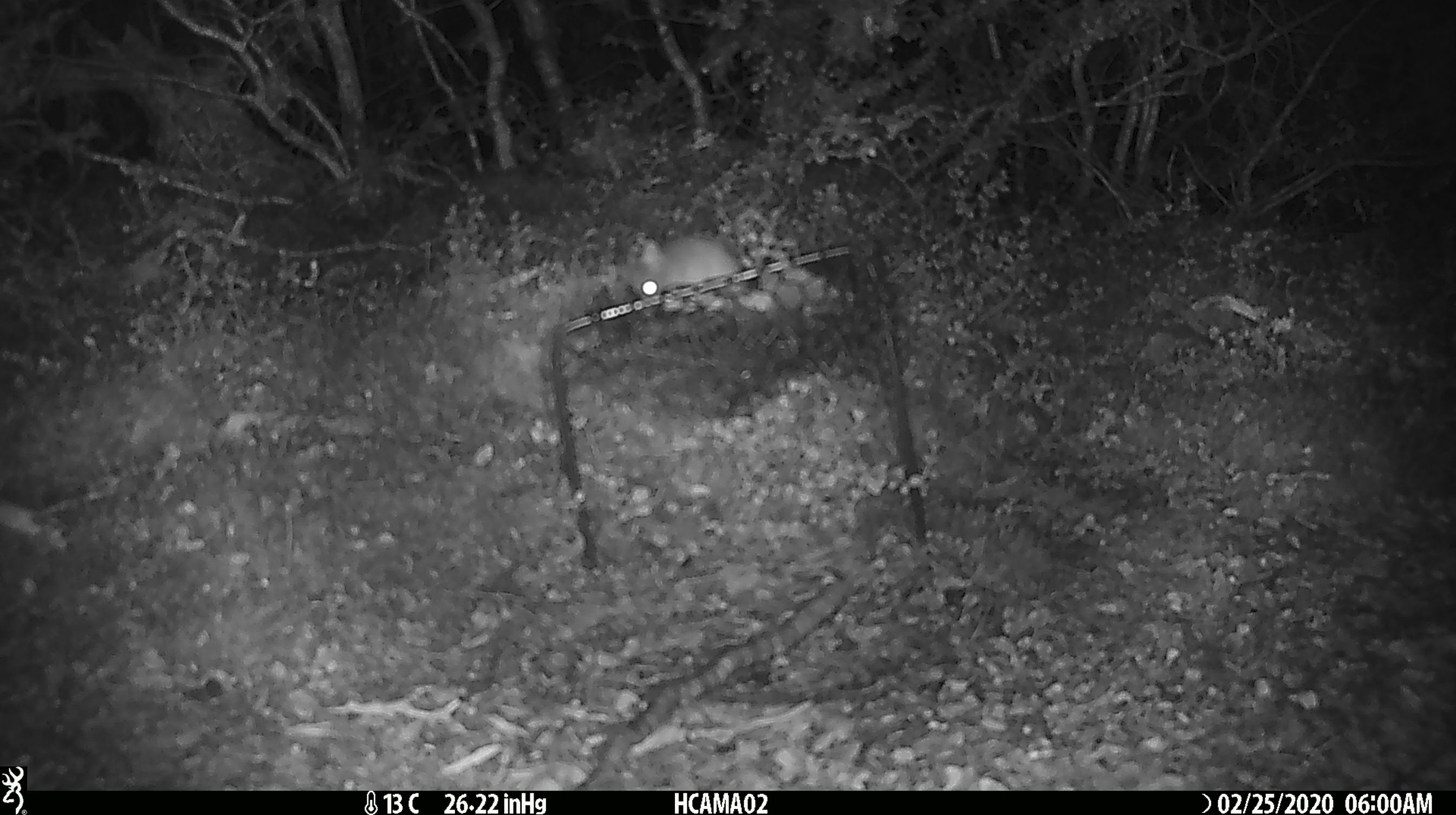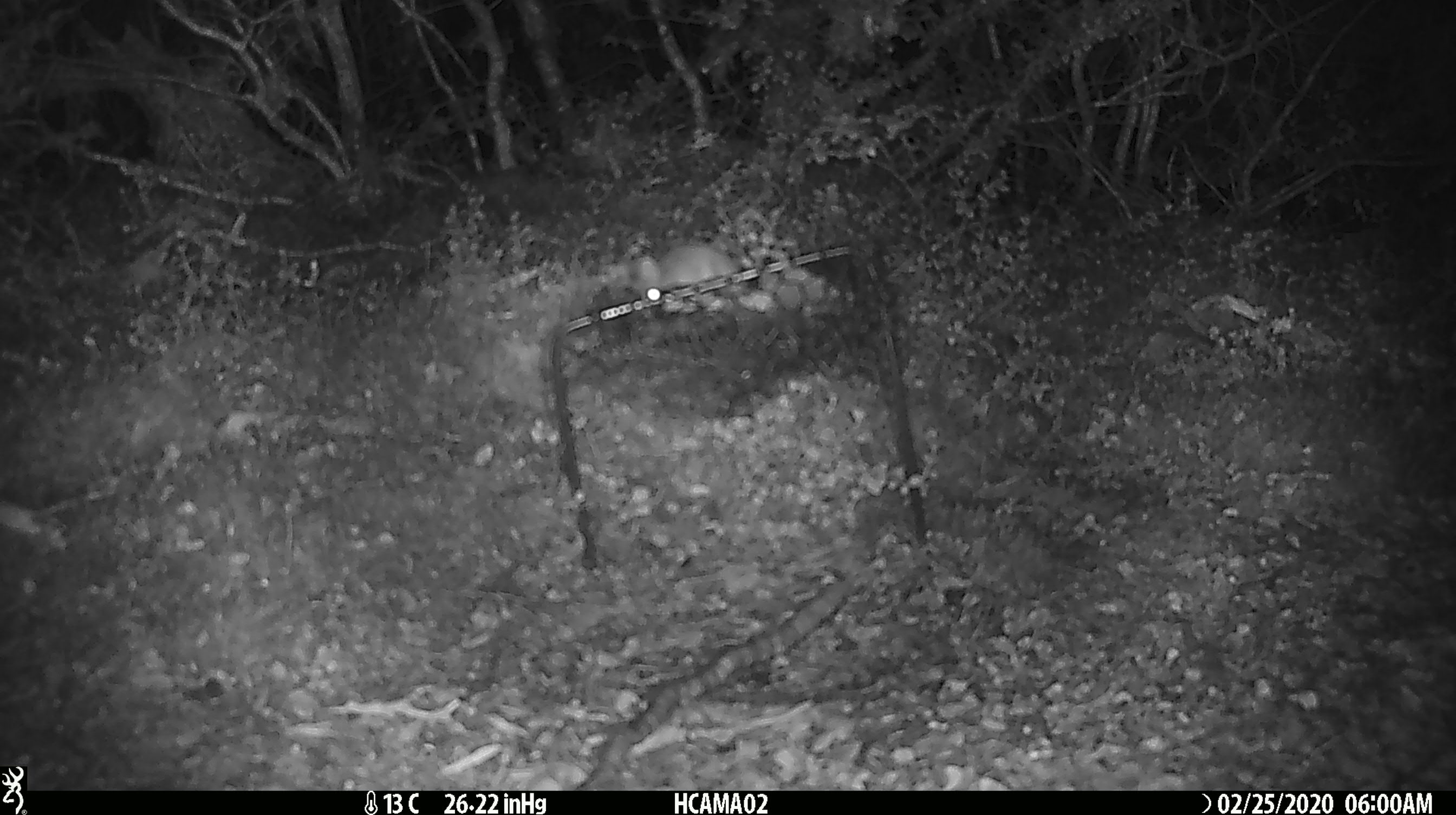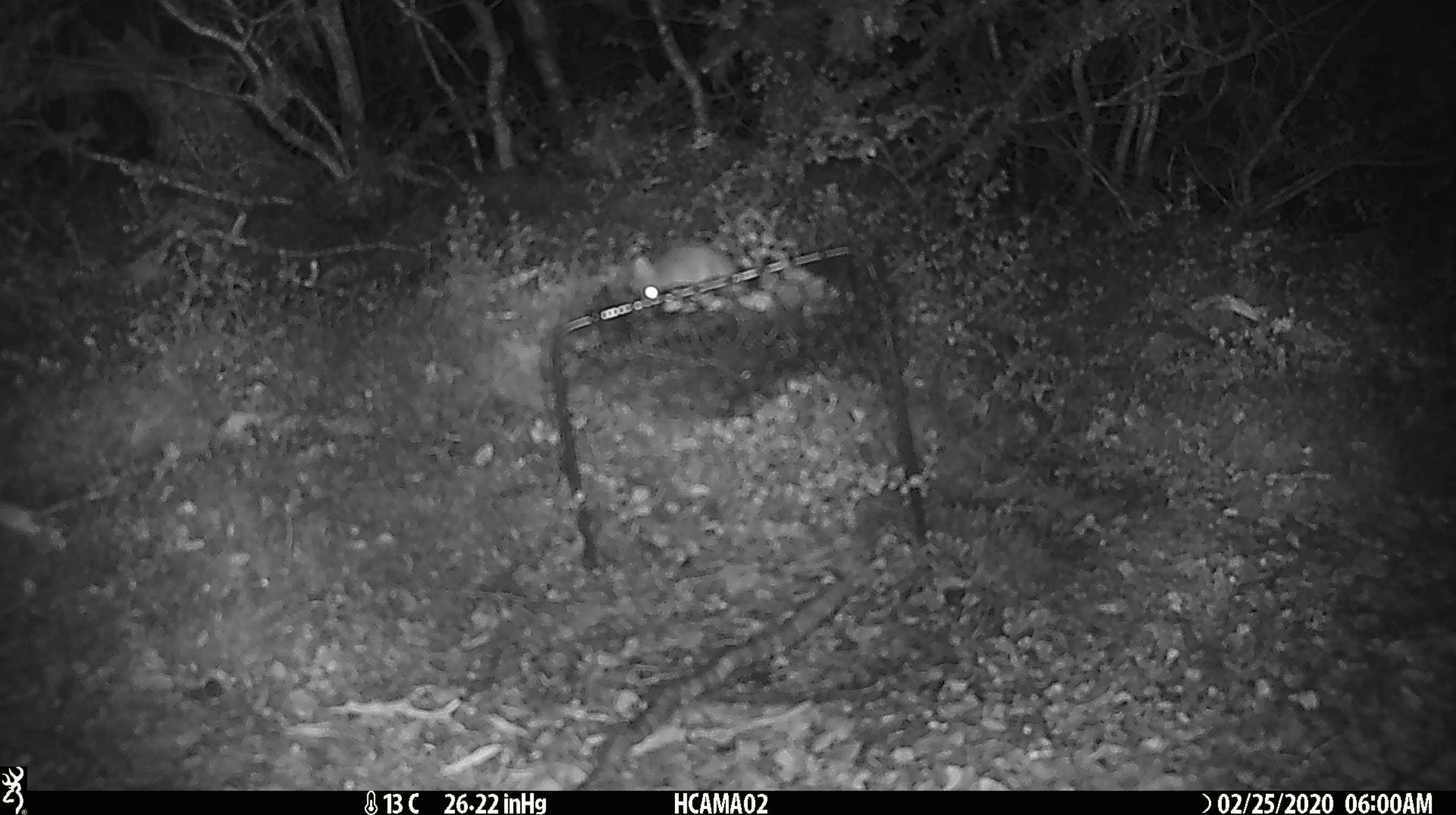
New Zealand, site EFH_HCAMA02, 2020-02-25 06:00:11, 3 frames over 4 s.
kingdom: Animalia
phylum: Chordata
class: Mammalia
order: Rodentia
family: Muridae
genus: Mus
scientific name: Mus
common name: mouse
Mouse (Mus).